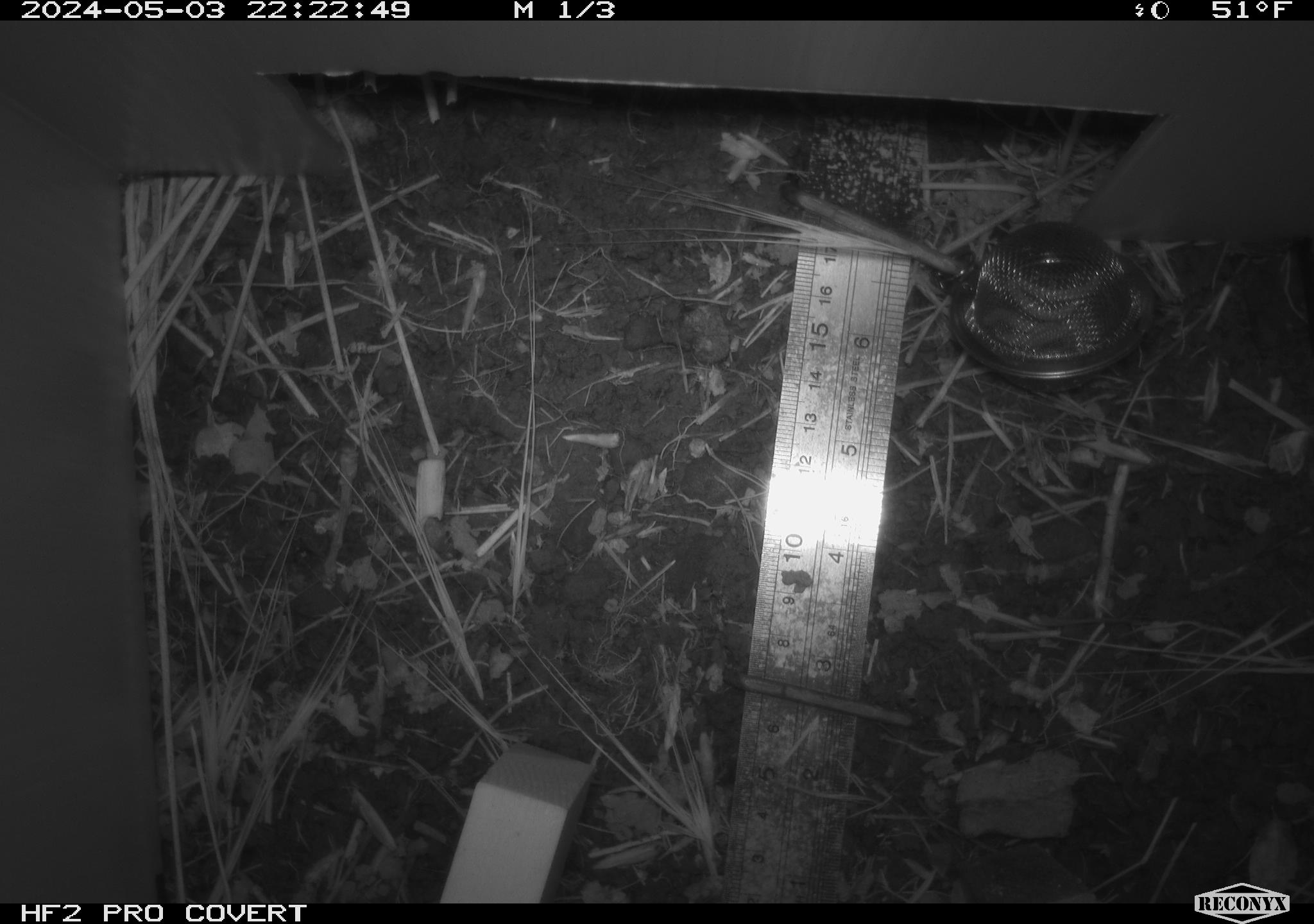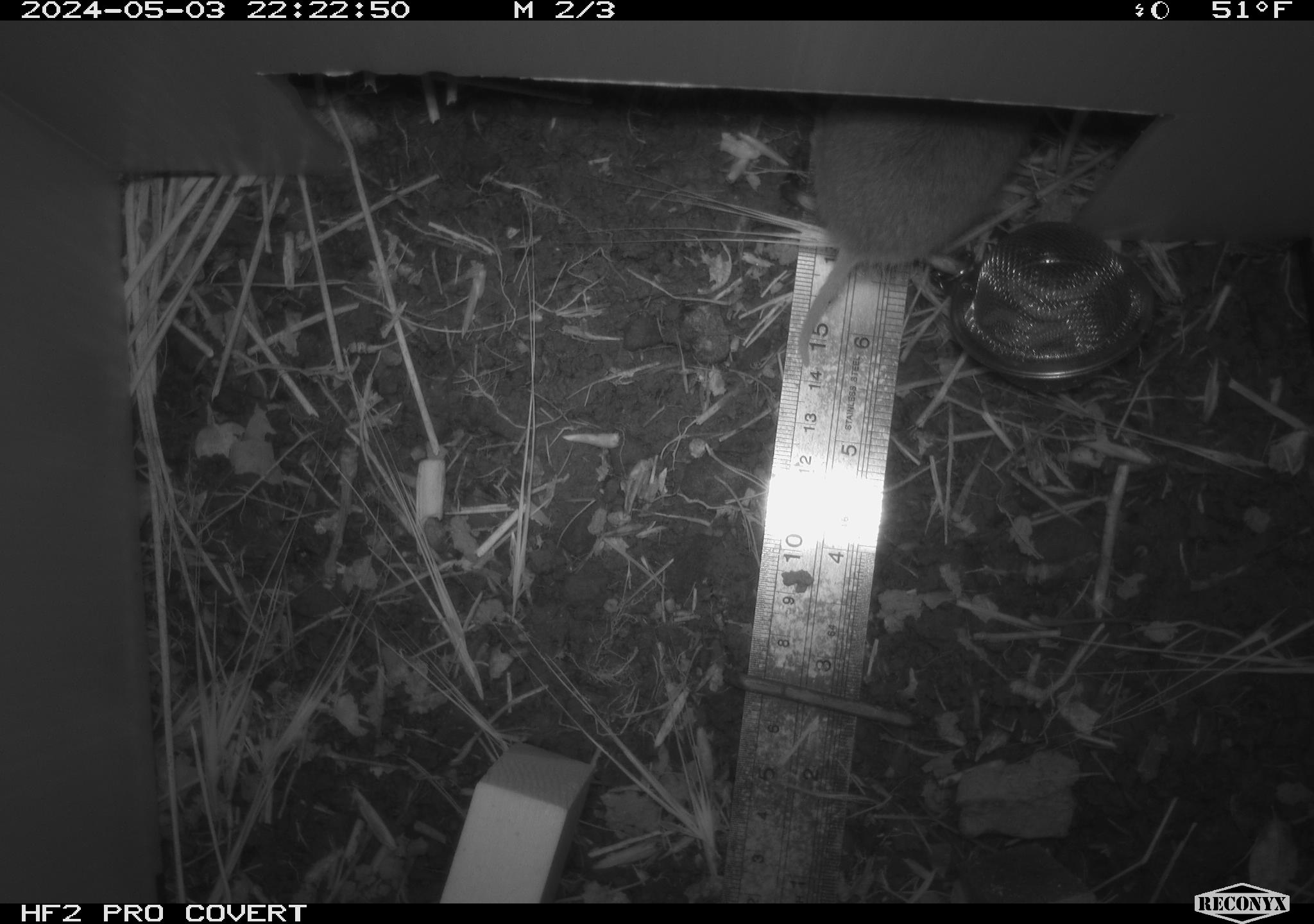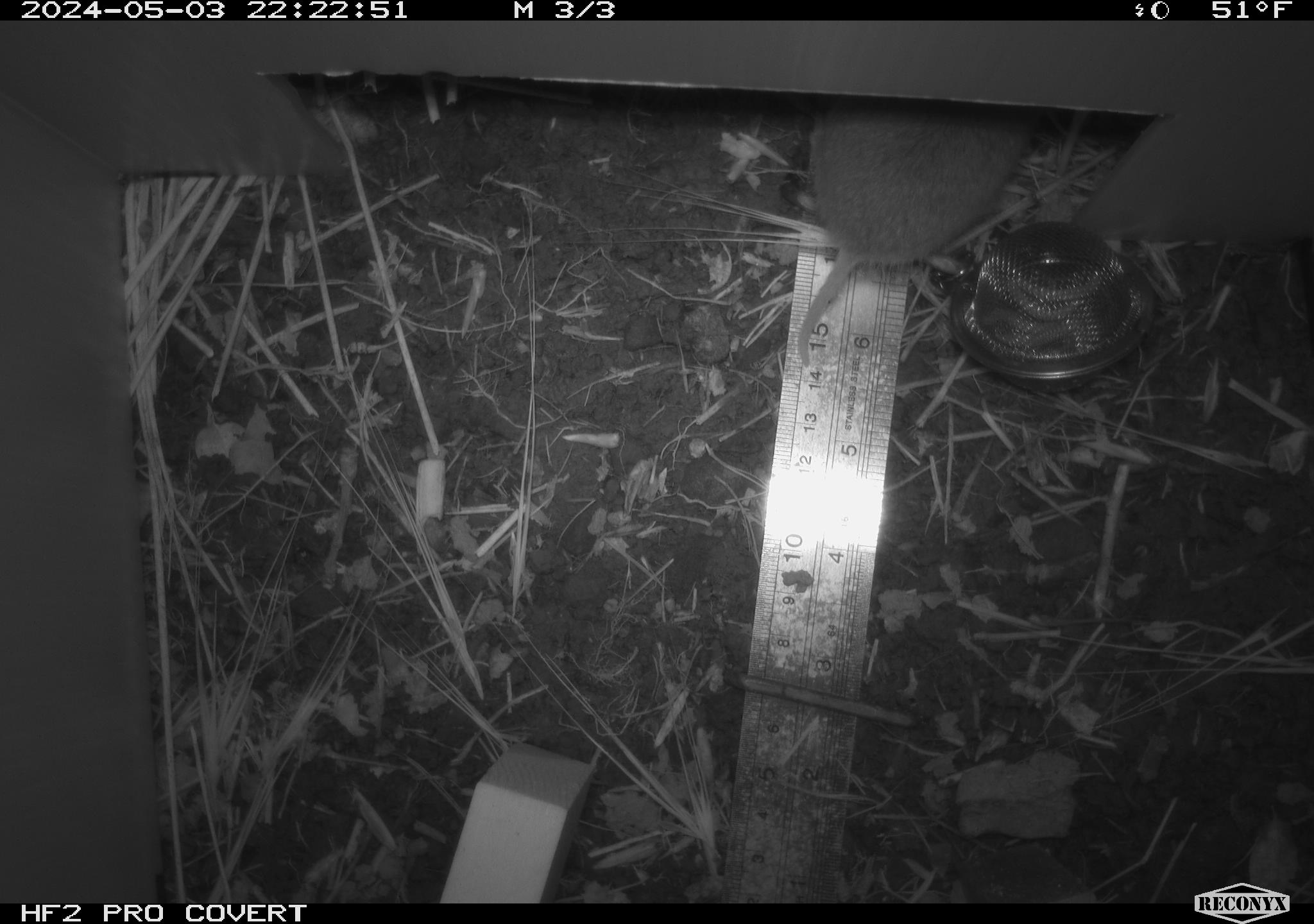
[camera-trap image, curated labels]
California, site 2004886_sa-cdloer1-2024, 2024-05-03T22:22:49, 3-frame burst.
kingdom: Animalia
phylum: Chordata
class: Mammalia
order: Rodentia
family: Cricetidae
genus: Neotoma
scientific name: Neotoma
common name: pack rat or woodrat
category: neotoma species